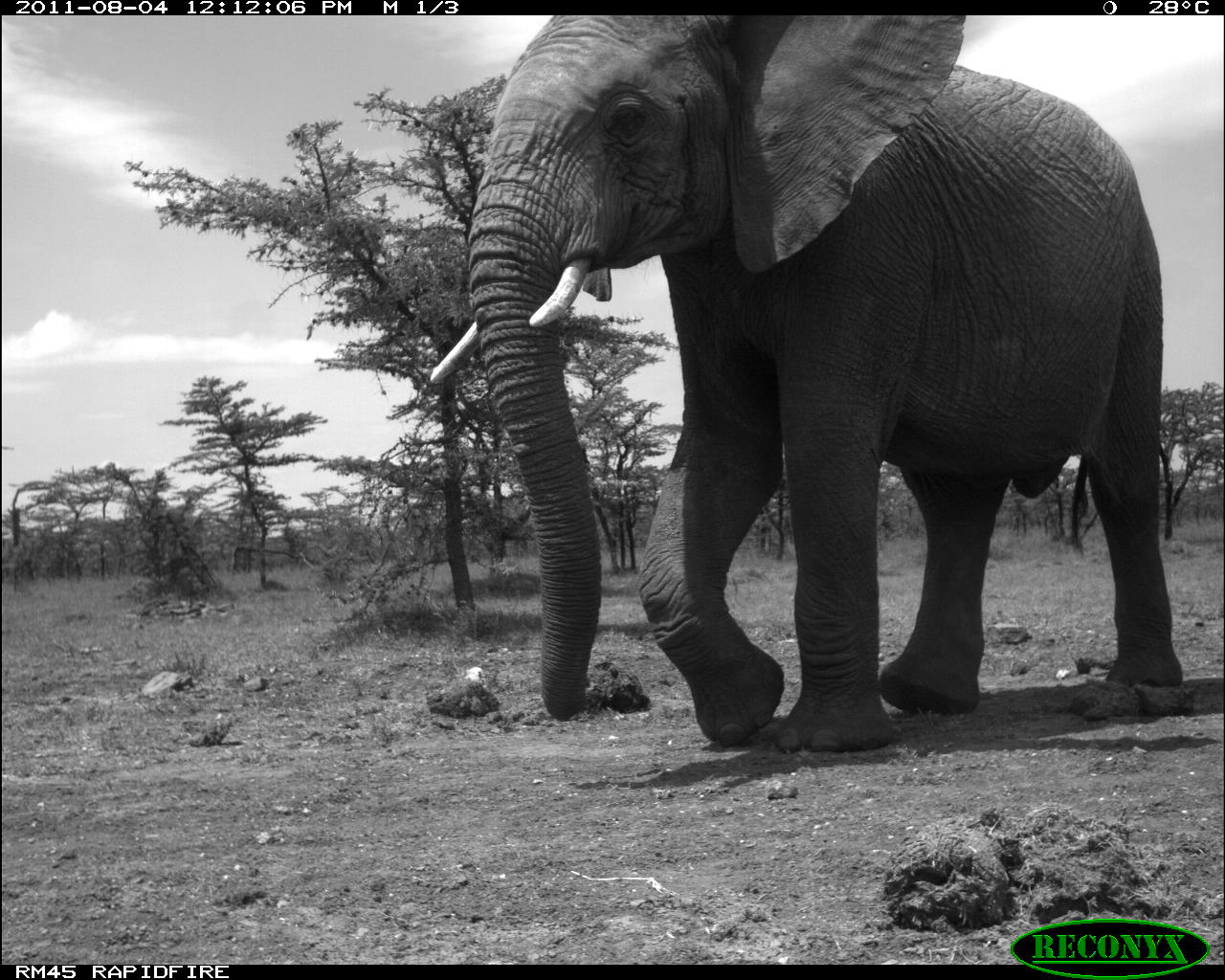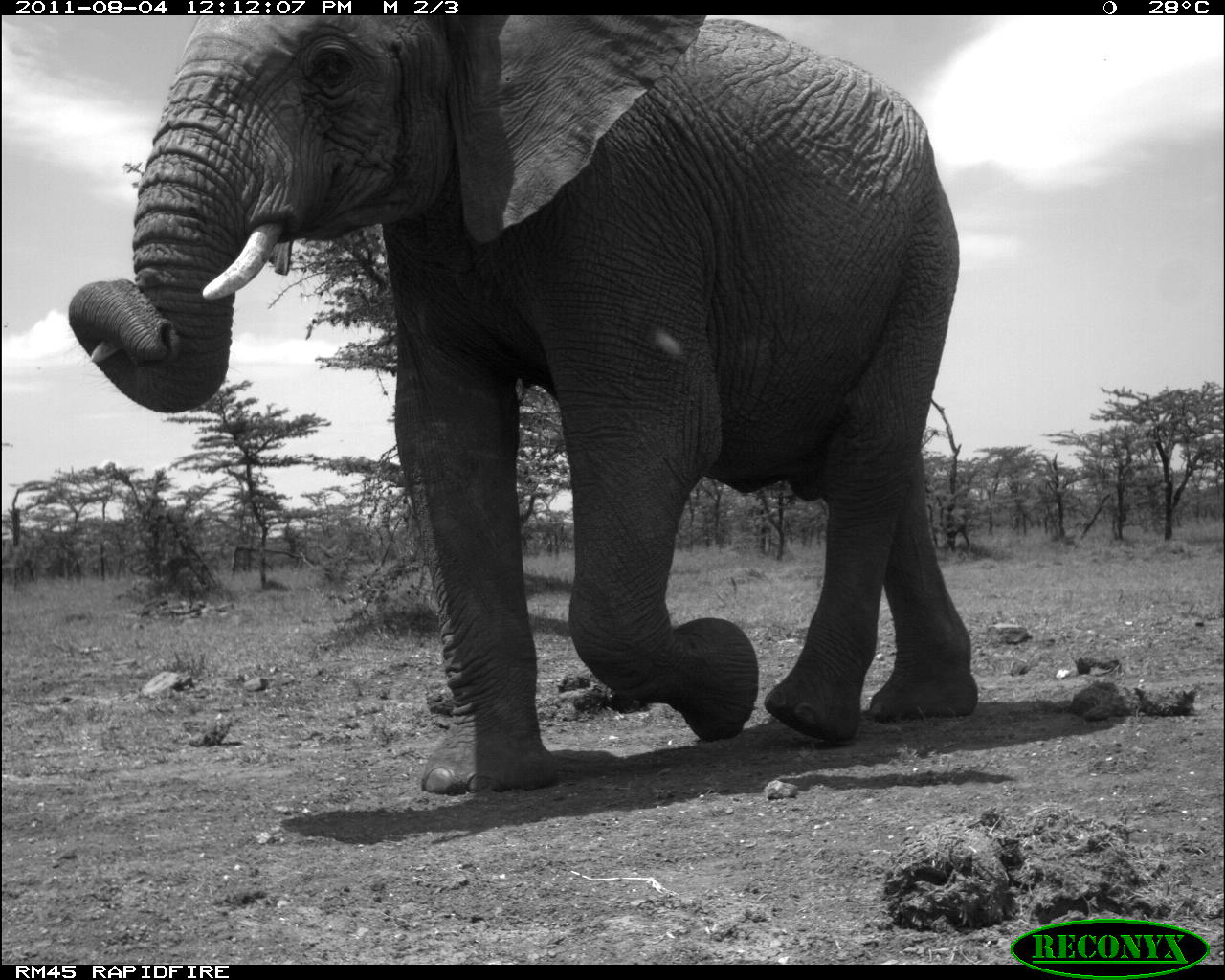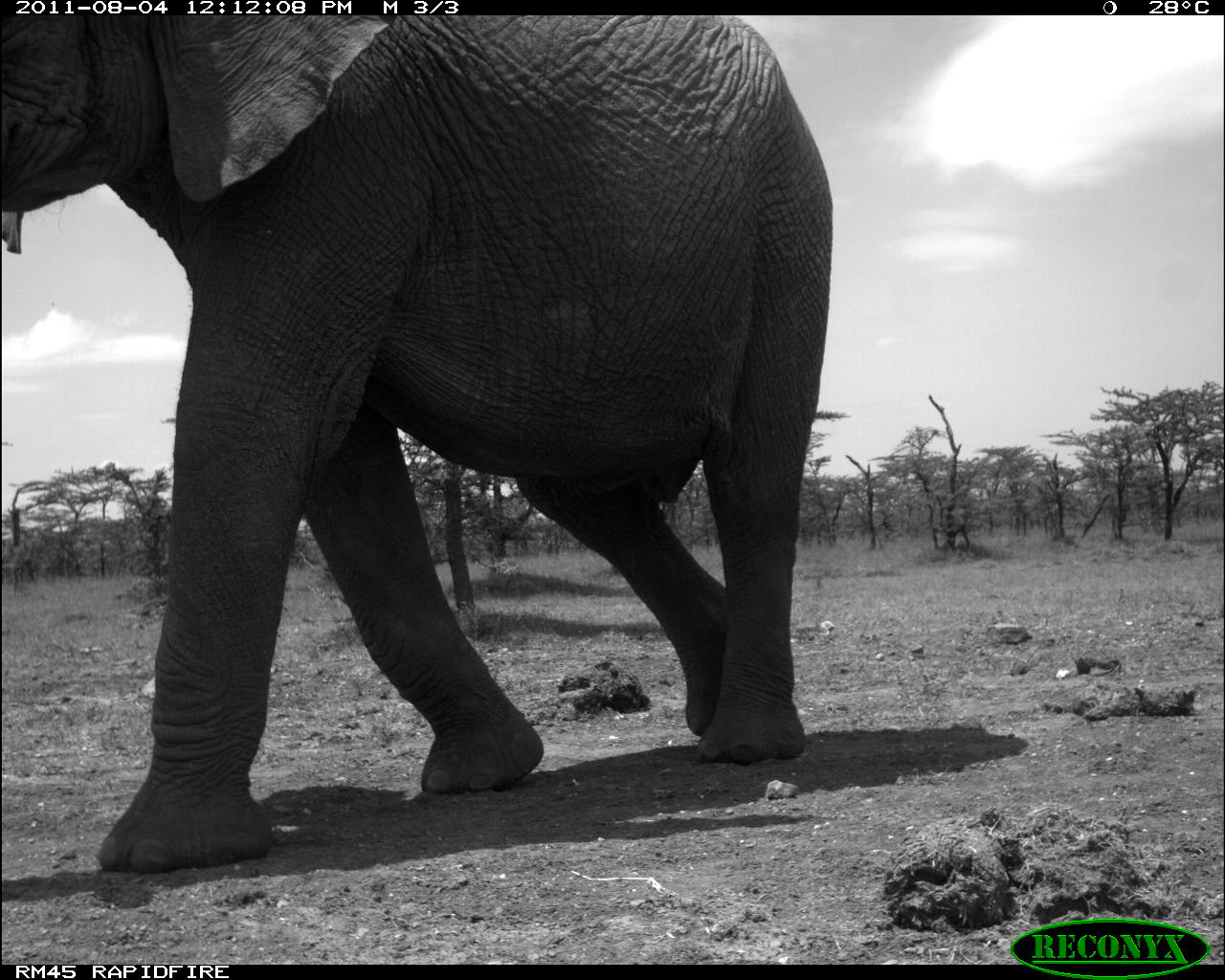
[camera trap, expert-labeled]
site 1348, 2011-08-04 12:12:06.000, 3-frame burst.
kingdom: Animalia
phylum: Chordata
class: Mammalia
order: Proboscidea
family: Elephantidae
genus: Loxodonta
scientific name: Loxodonta africana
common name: african bush elephant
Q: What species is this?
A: Loxodonta africana (african bush elephant).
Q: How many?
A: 1.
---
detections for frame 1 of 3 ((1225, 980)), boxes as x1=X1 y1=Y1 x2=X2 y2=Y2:
loxodonta africana: x1=428 y1=16 x2=1185 y2=751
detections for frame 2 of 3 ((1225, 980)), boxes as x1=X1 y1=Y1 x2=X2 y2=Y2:
loxodonta africana: x1=65 y1=15 x2=982 y2=795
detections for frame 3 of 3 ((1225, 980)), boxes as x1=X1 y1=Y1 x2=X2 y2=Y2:
loxodonta africana: x1=1 y1=15 x2=833 y2=875